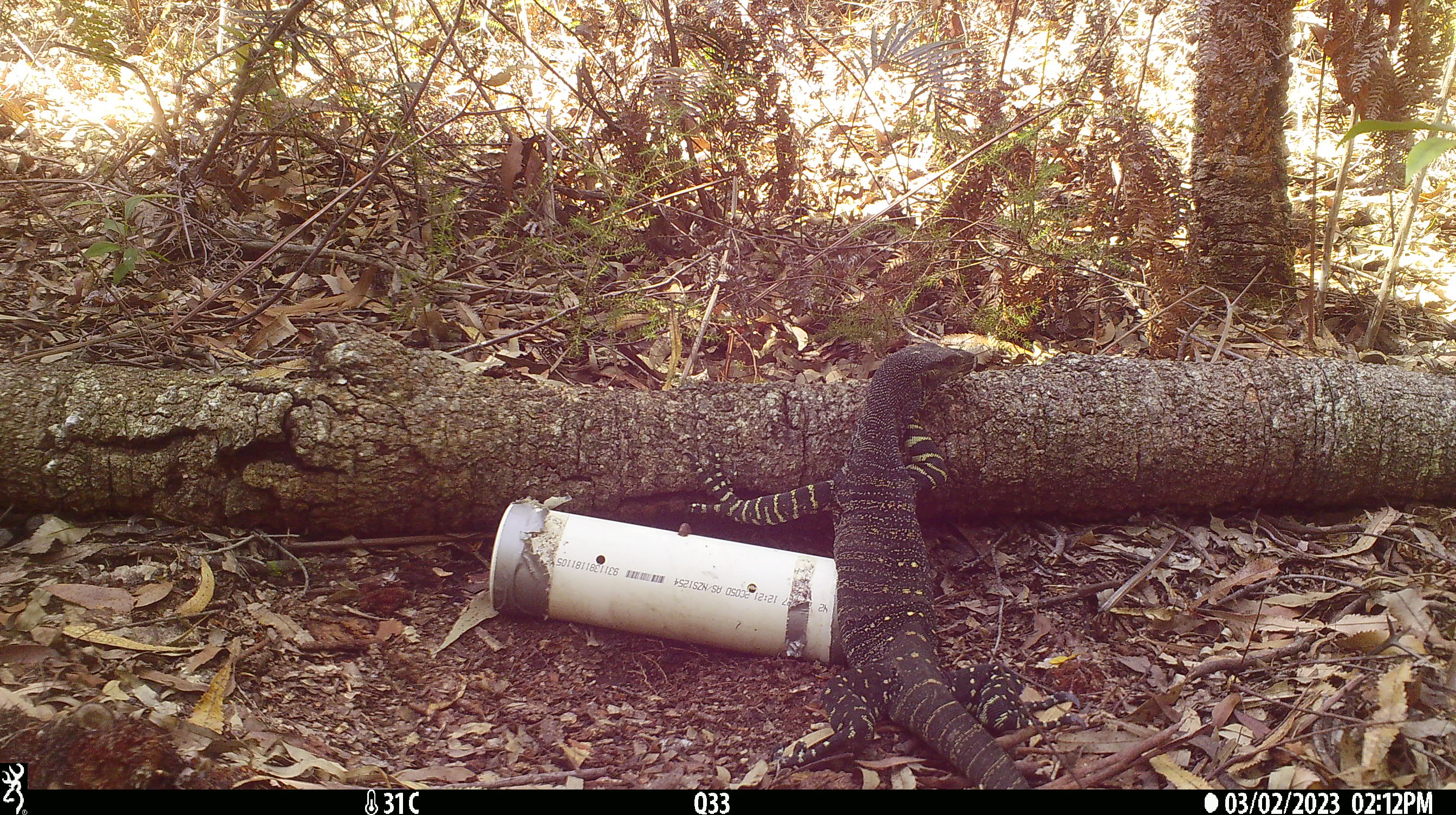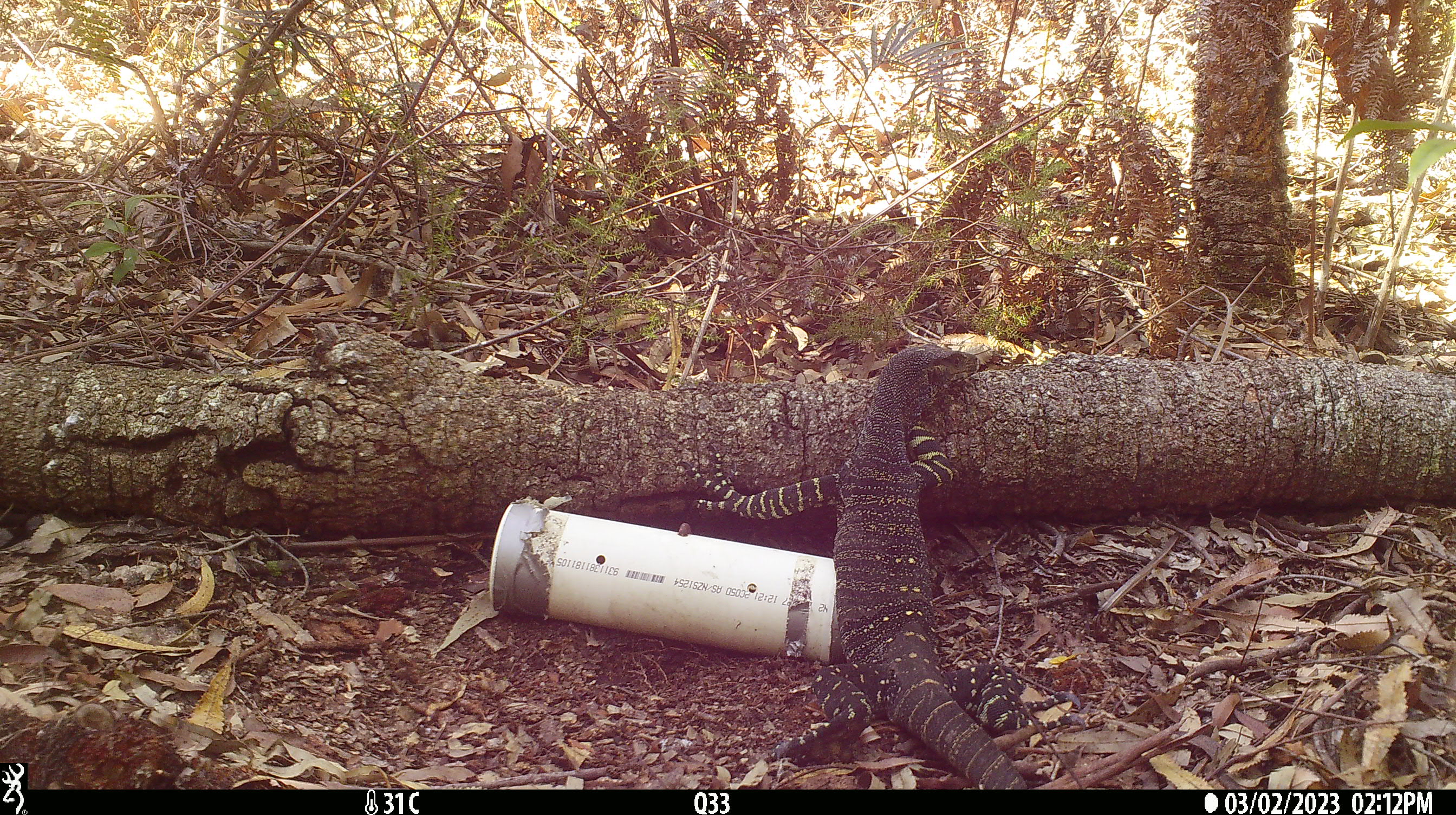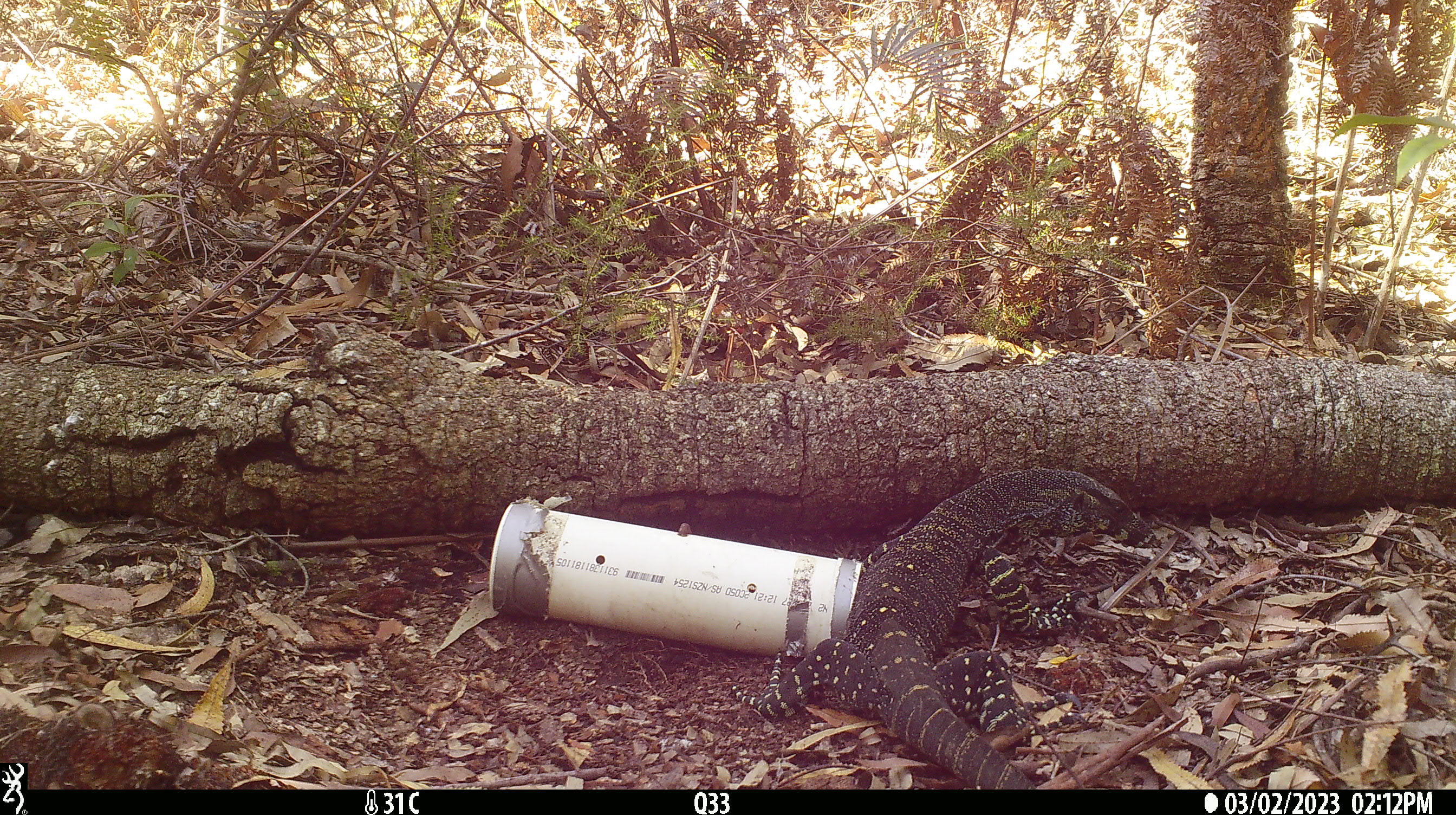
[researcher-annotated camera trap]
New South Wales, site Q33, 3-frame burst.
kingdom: Animalia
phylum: Chordata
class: Reptilia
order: Squamata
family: Varanidae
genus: Varanus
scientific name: Varanus varius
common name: lace monitor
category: goanna